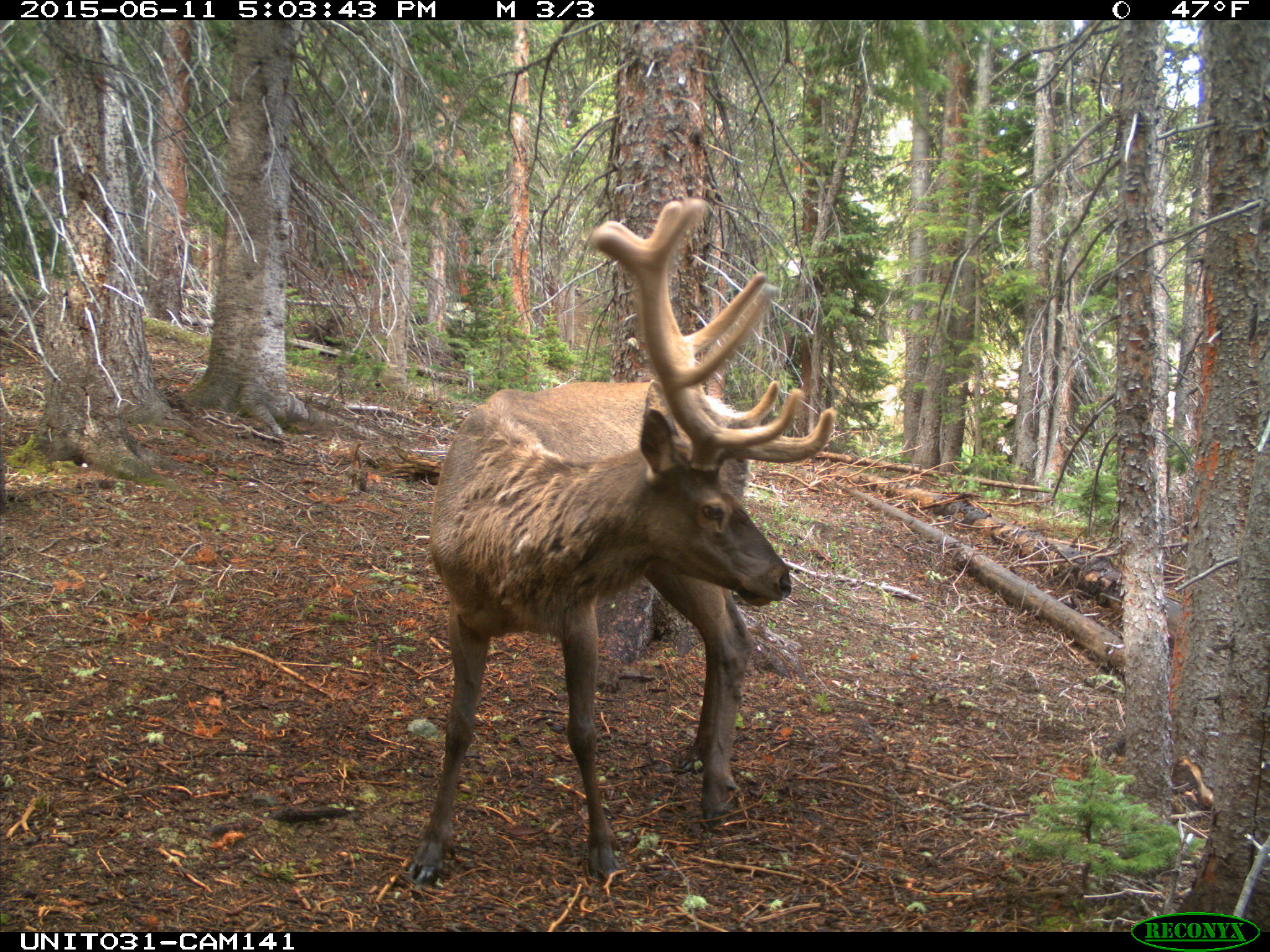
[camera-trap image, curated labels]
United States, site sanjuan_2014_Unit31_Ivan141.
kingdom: Animalia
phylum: Chordata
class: Mammalia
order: Artiodactyla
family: Cervidae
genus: Cervus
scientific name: Cervus elaphus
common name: red deer